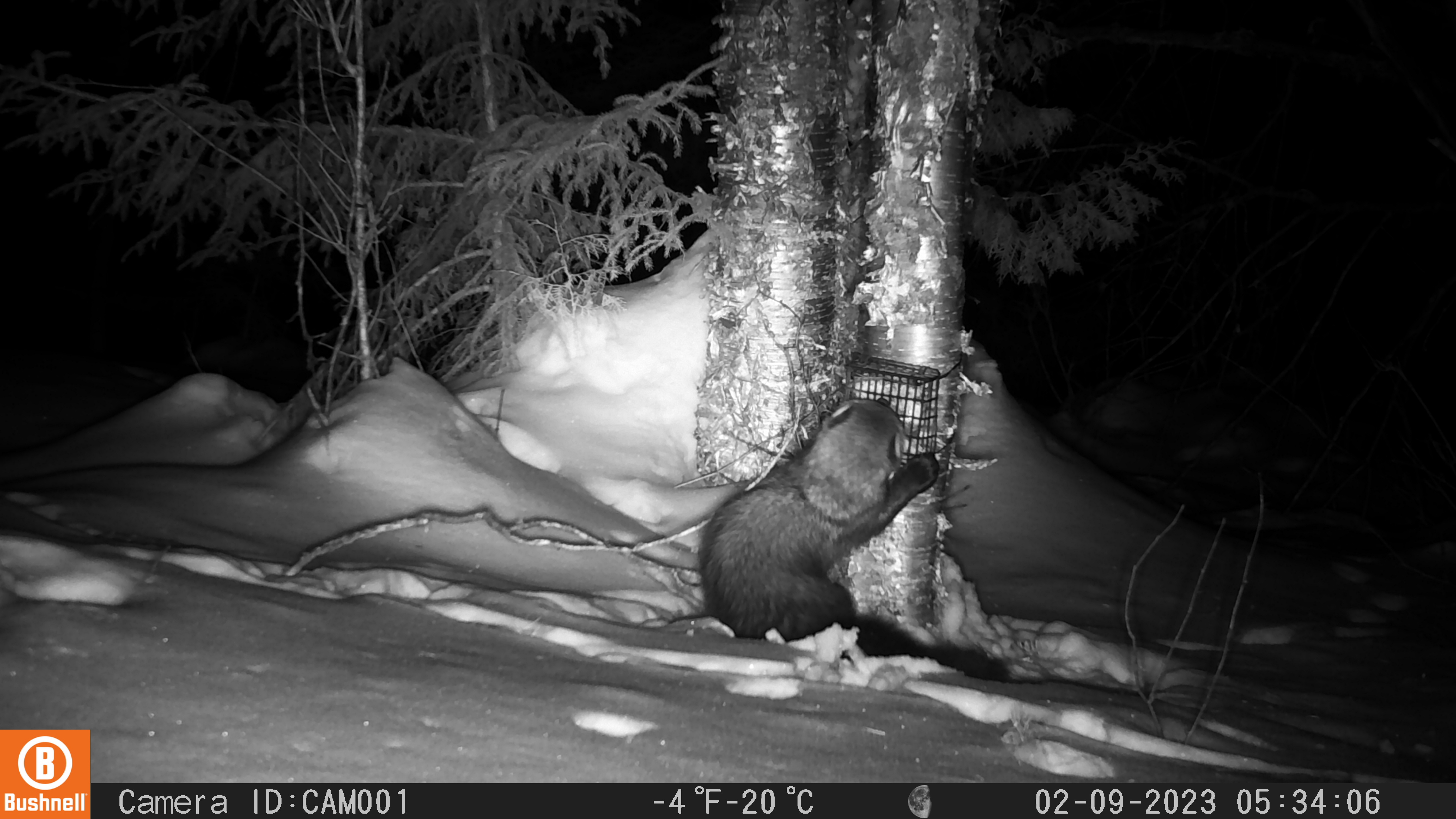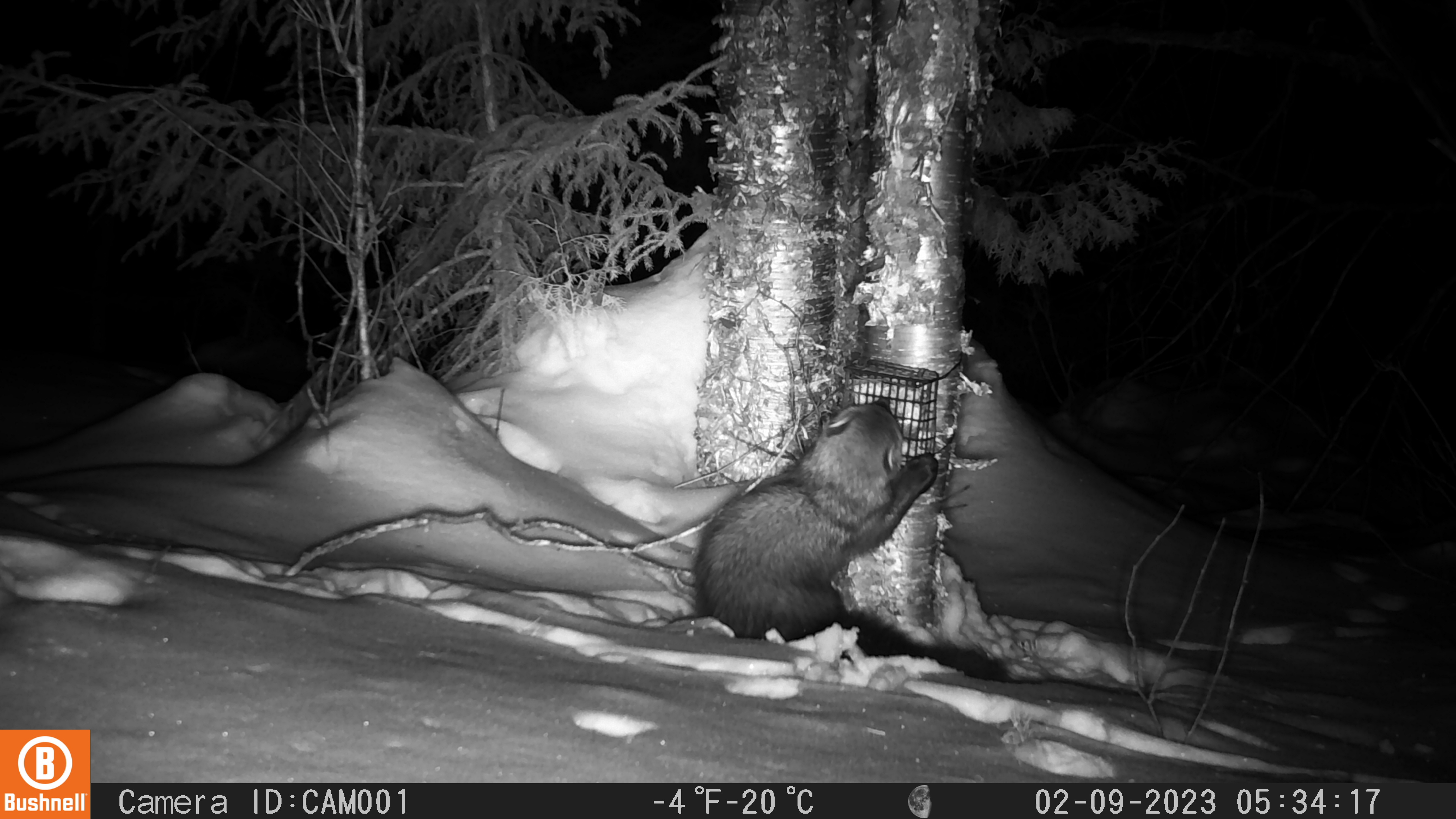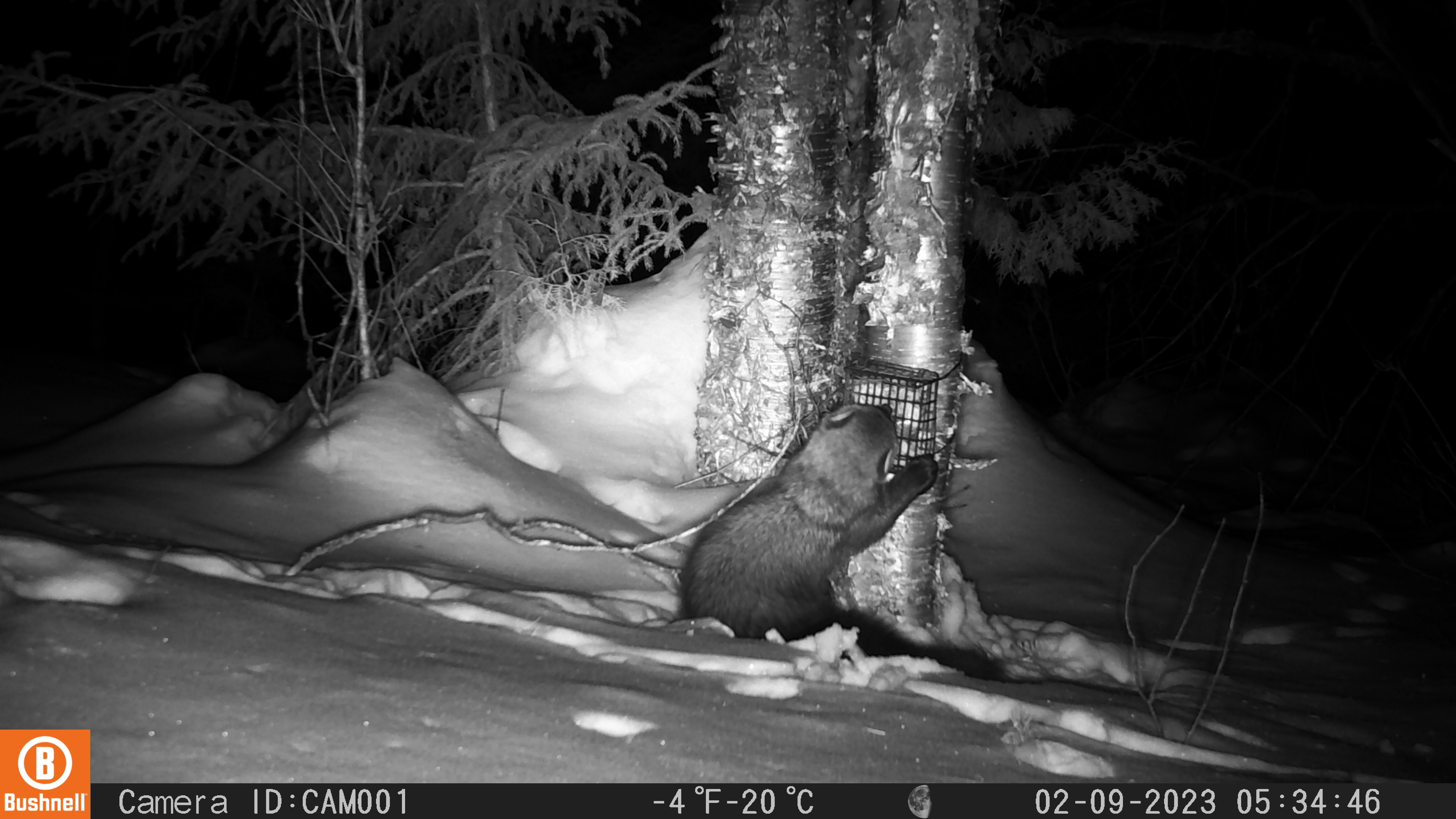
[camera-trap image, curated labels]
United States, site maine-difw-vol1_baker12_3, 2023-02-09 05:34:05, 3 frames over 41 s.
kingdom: Animalia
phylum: Chordata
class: Mammalia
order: Carnivora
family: Mustelidae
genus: Pekania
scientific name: Pekania pennanti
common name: fisher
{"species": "fisher (Pekania pennanti)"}